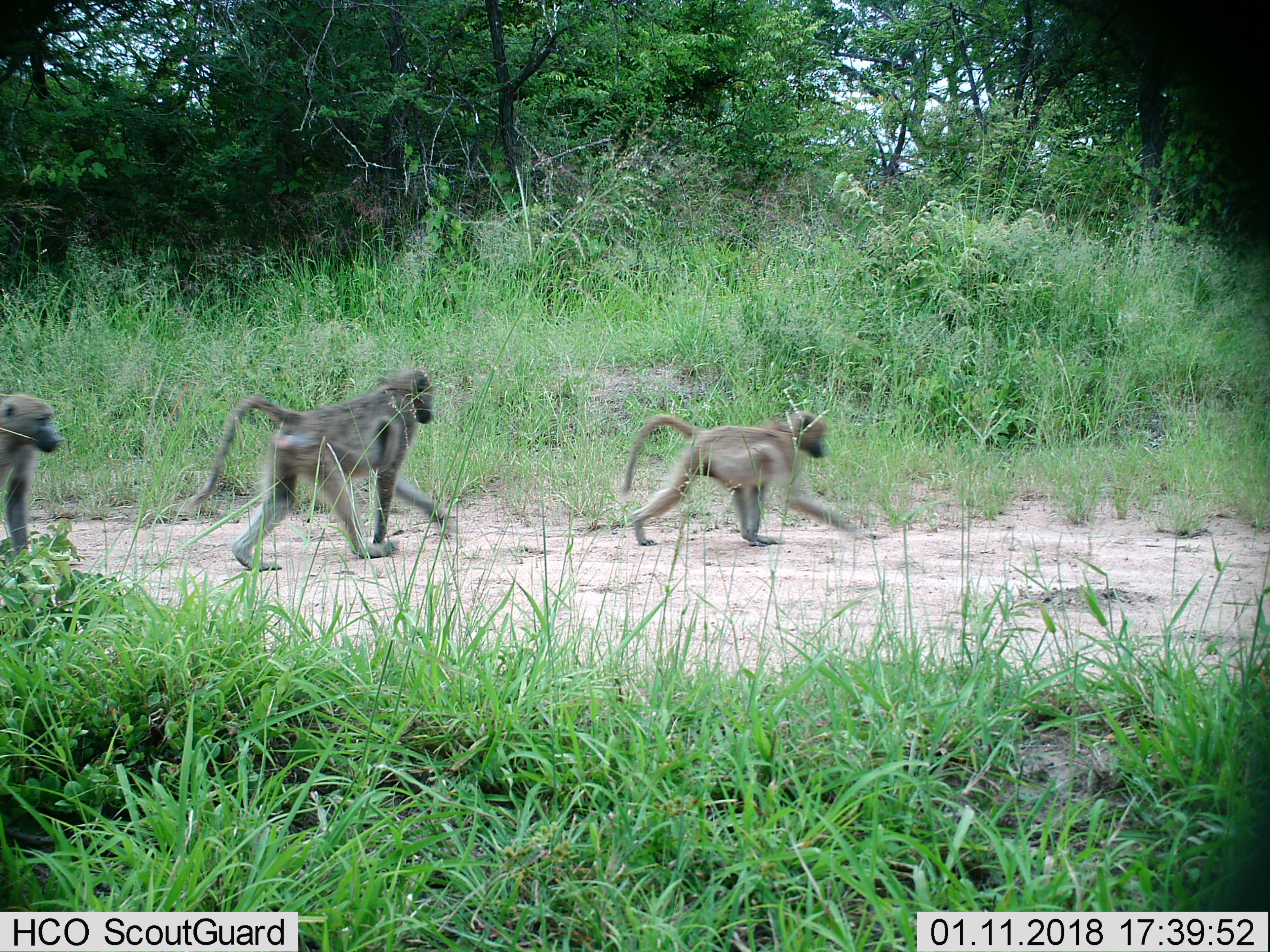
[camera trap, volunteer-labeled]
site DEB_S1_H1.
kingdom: Animalia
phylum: Chordata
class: Mammalia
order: Primates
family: Cercopithecidae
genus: Papio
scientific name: Papio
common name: baboon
Baboon (Papio), count 3. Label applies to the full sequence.